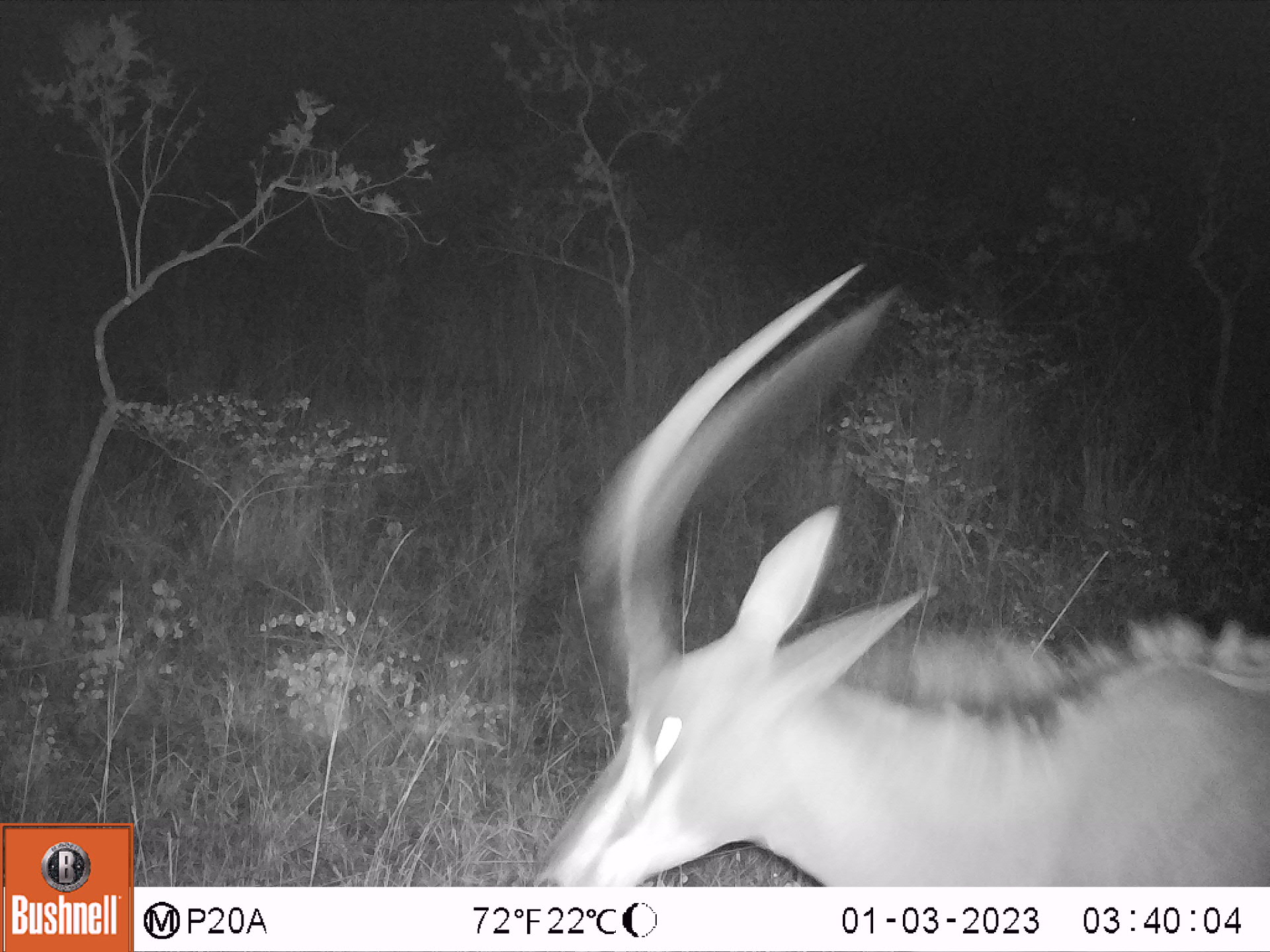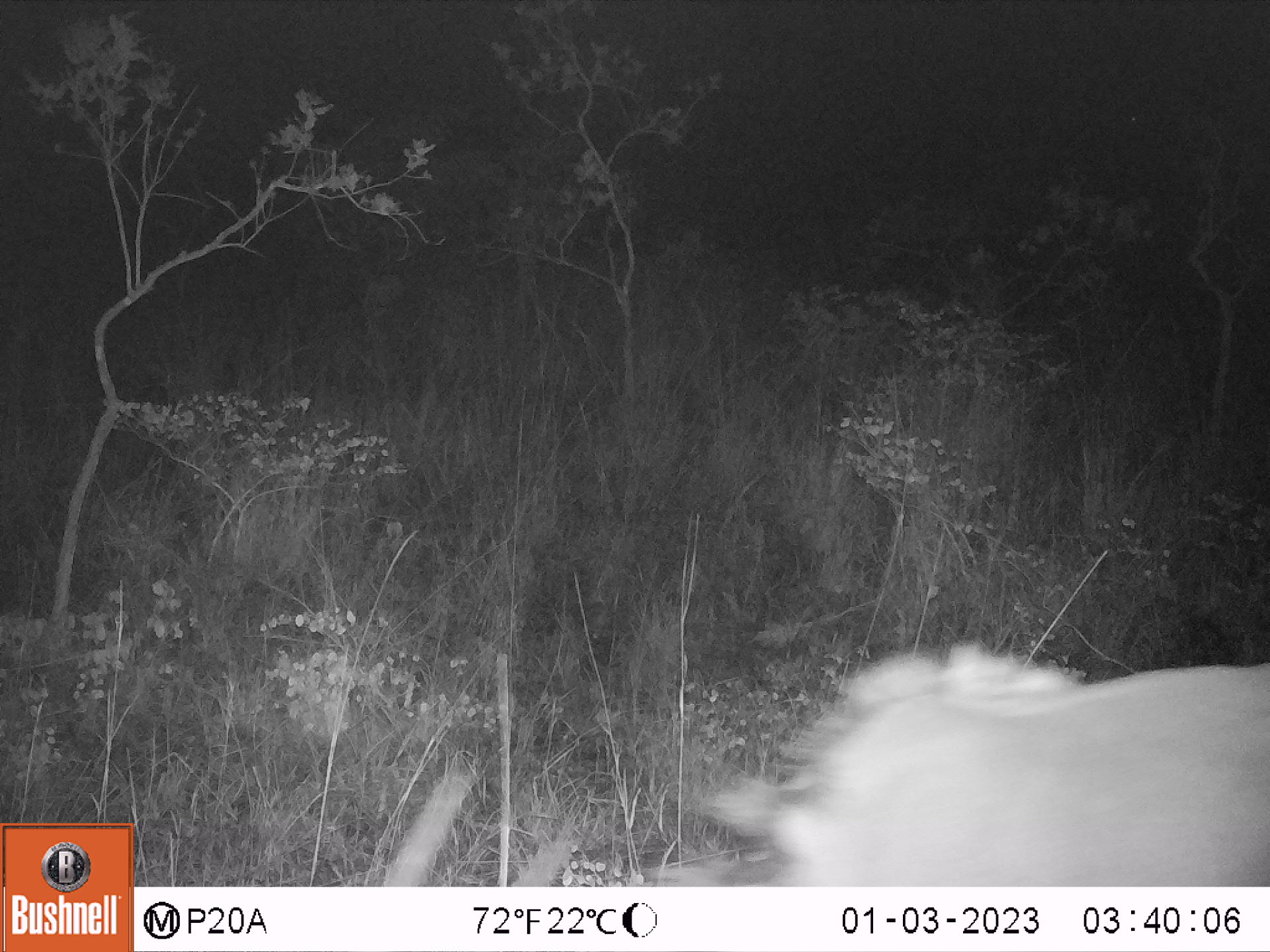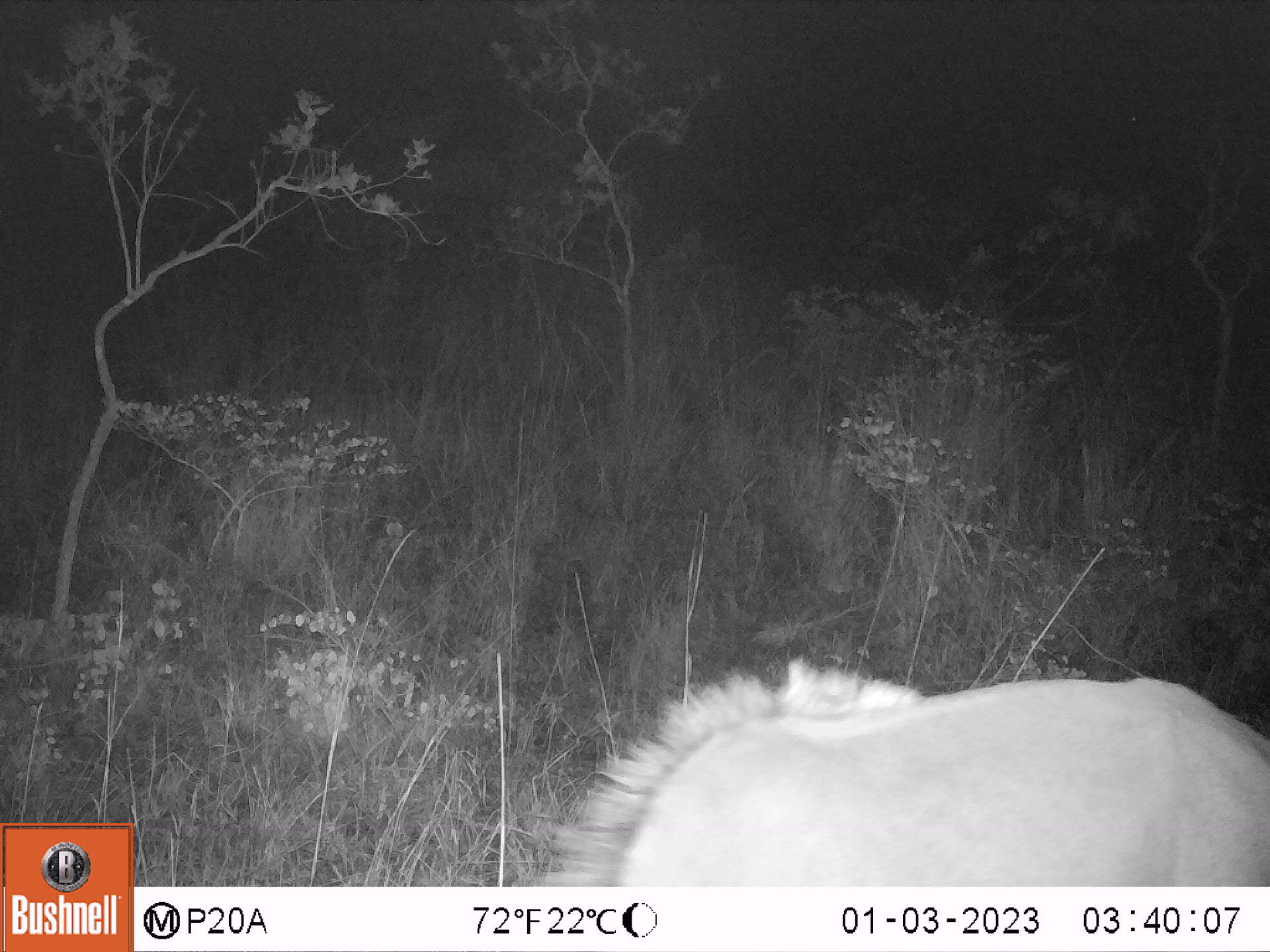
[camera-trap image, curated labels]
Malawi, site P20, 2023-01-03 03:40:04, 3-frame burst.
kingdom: Animalia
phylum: Chordata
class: Mammalia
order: Artiodactyla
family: Bovidae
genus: Hippotragus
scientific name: Hippotragus niger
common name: sable antelope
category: sable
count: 1